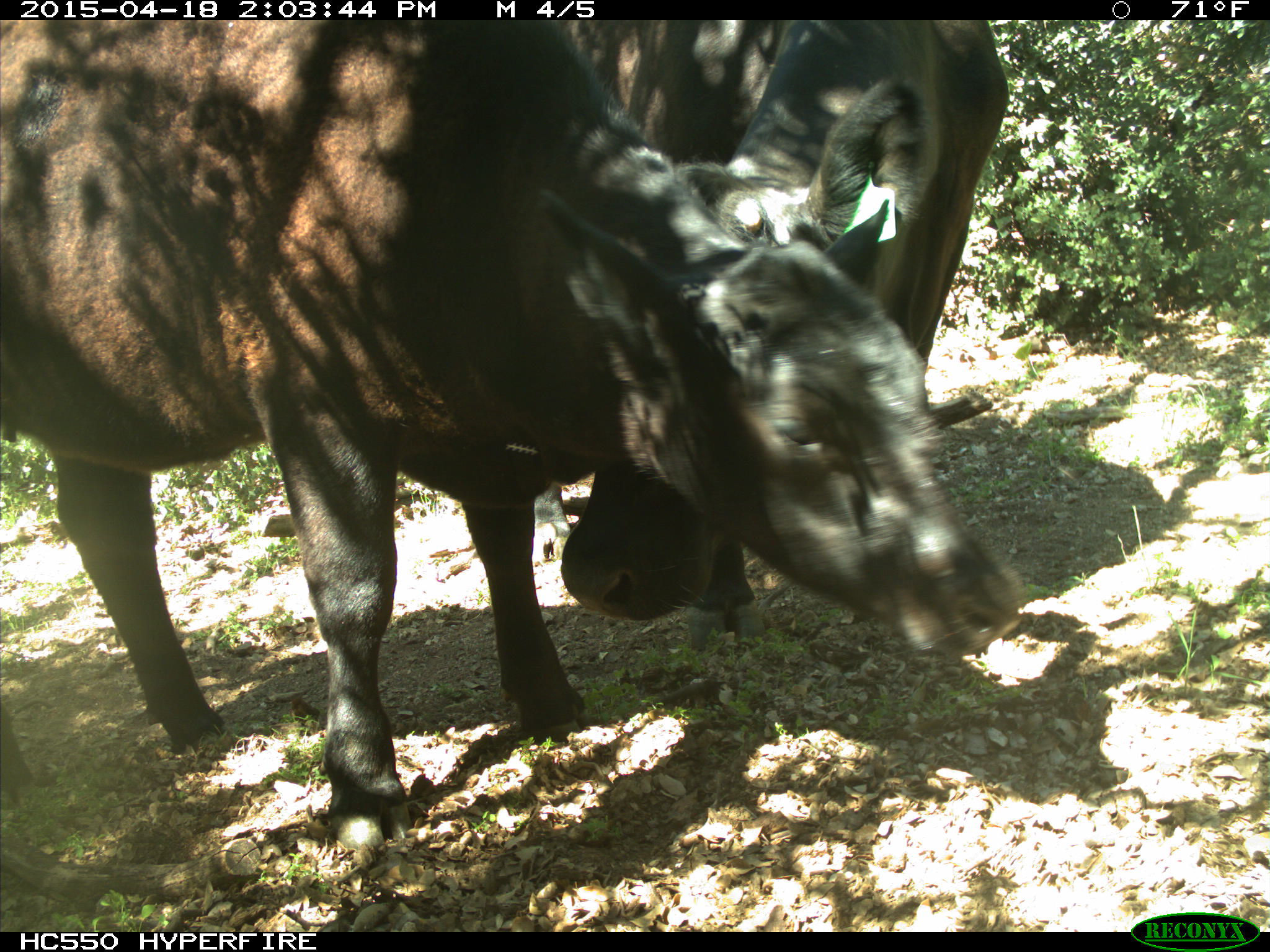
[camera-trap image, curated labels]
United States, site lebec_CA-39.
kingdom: Animalia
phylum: Chordata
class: Mammalia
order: Artiodactyla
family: Bovidae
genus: Bos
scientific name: Bos taurus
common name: domestic cow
Bos taurus (domestic cow).